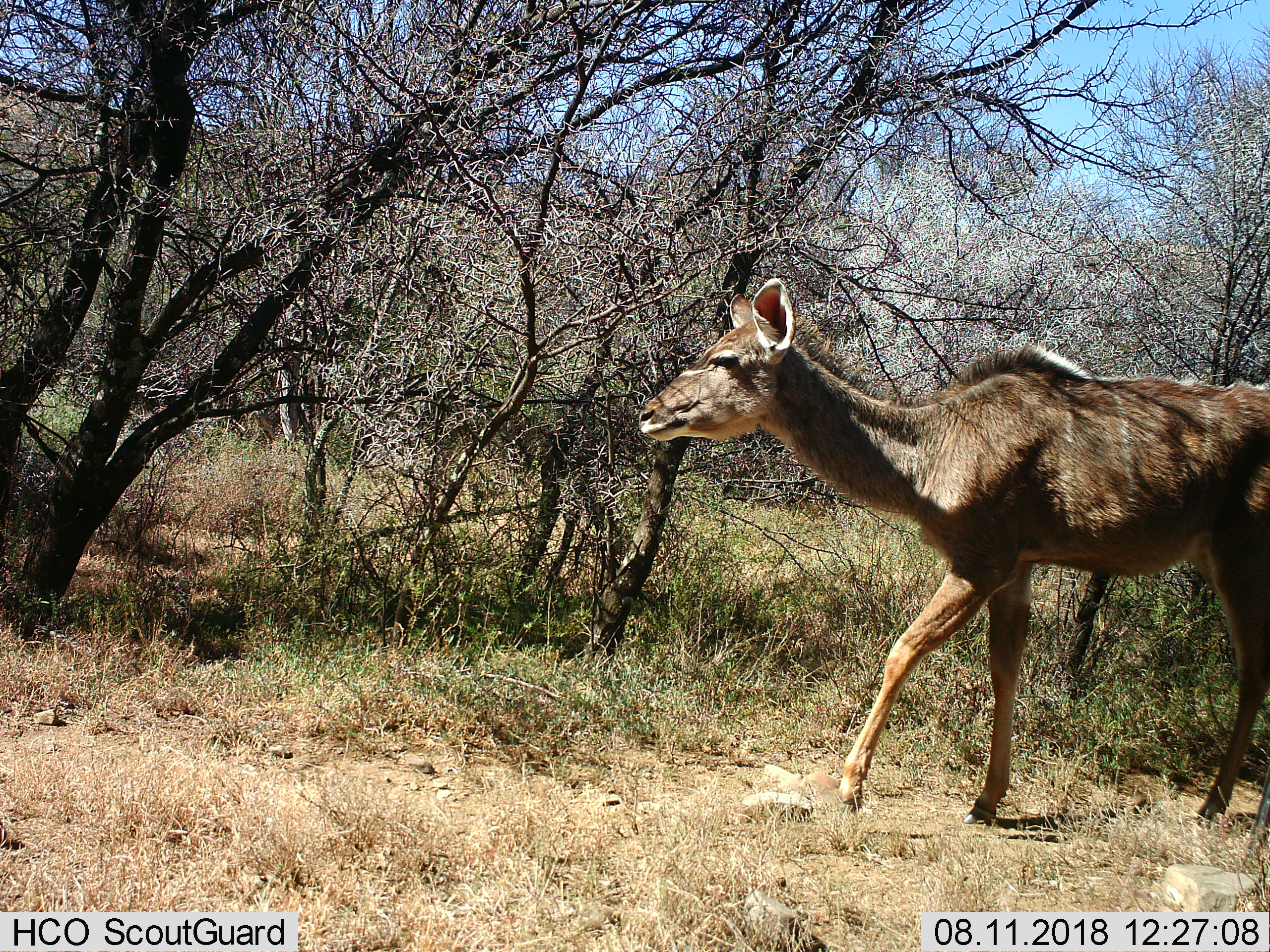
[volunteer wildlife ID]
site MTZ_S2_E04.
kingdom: Animalia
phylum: Chordata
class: Mammalia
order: Artiodactyla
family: Bovidae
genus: Tragelaphus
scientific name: Tragelaphus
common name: kudu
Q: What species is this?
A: Kudu (Tragelaphus).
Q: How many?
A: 1.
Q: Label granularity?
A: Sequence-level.